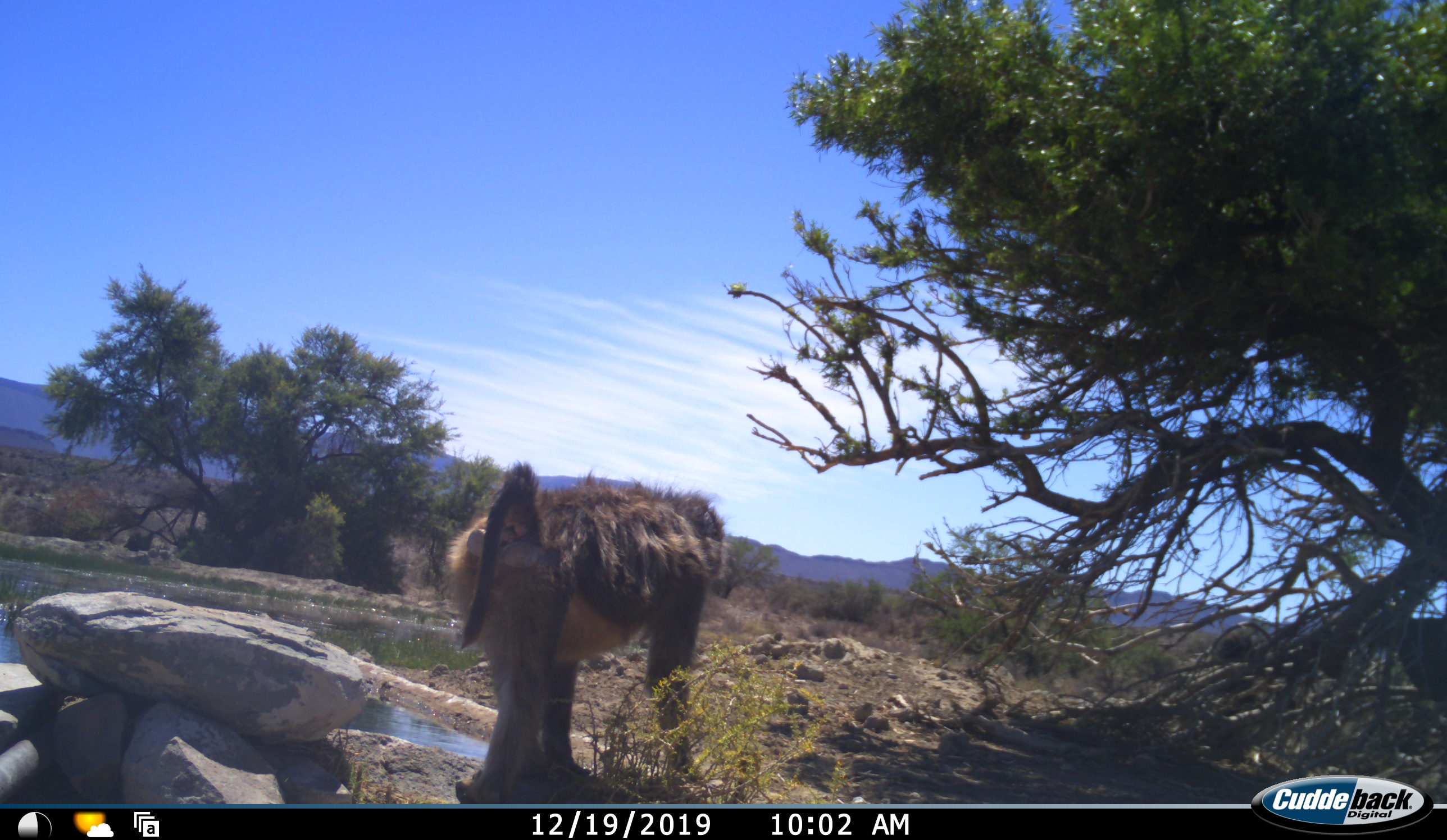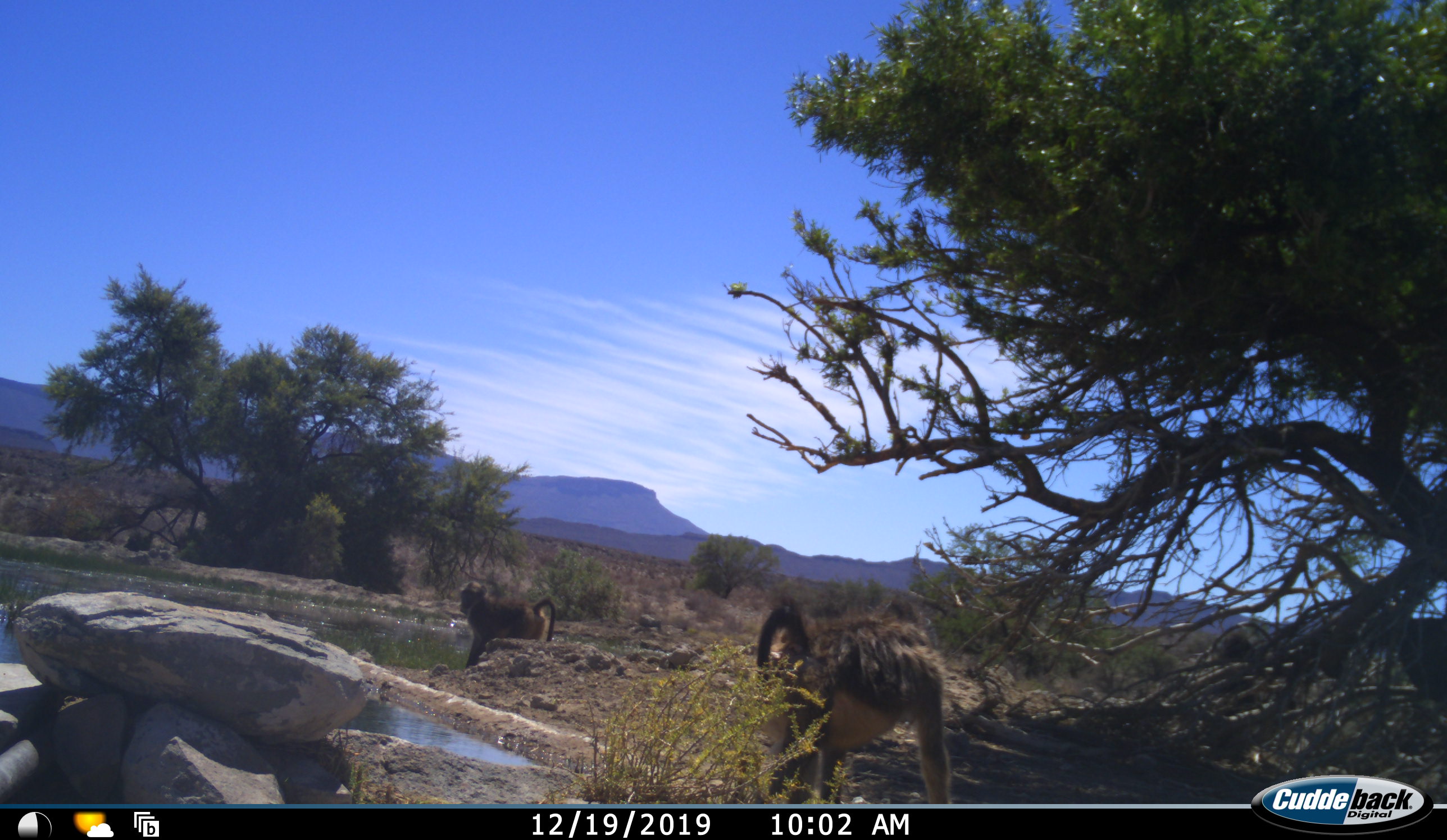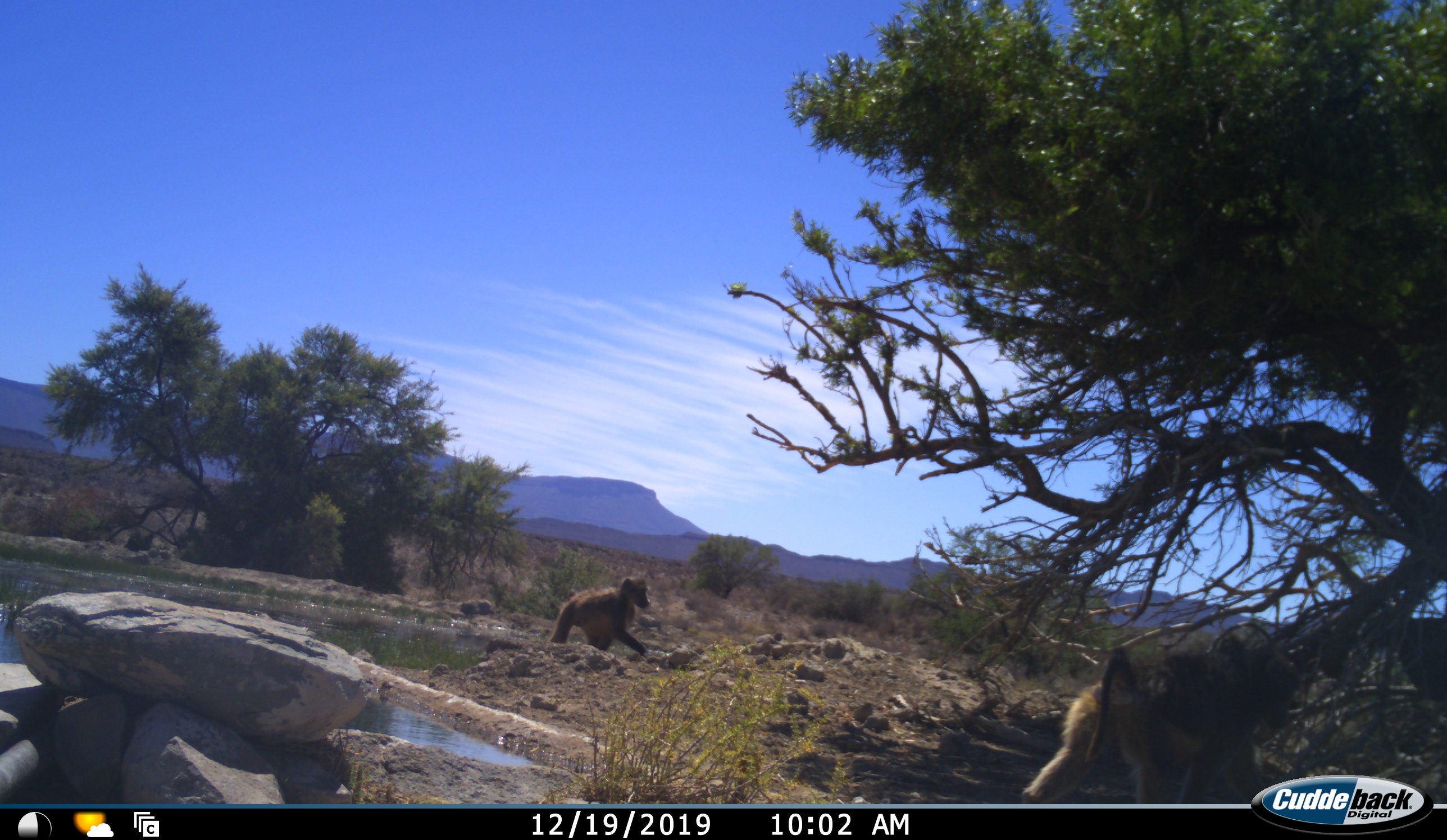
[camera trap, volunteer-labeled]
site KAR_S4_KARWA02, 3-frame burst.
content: unidentified animal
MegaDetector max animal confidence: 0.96